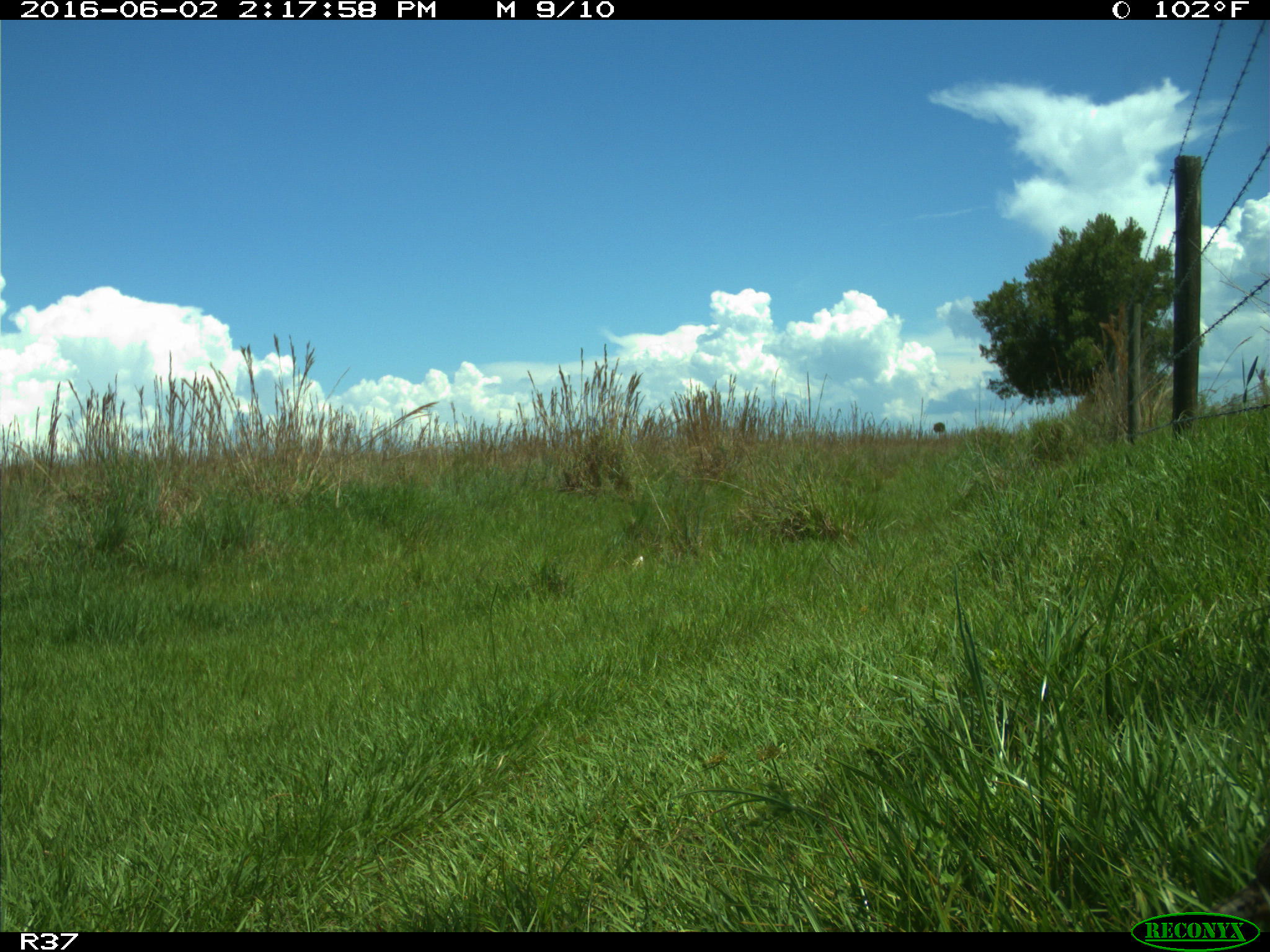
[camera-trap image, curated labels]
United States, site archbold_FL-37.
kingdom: Animalia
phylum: Chordata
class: Aves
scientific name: Aves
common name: birds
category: unidentified bird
Unidentified bird (birds) (Aves).